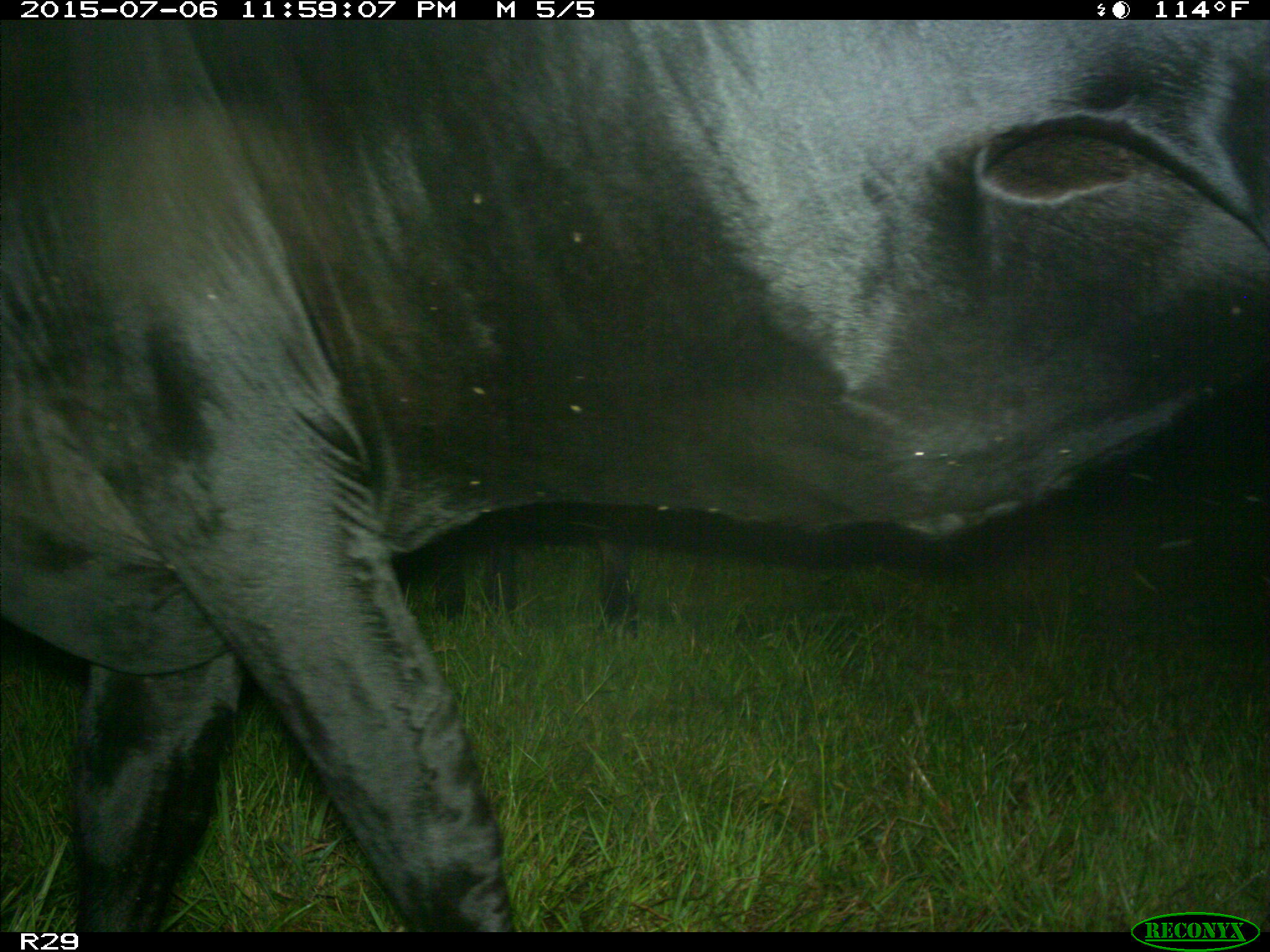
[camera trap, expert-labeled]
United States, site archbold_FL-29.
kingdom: Animalia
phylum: Chordata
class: Mammalia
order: Artiodactyla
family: Bovidae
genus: Bos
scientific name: Bos taurus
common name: domestic cow